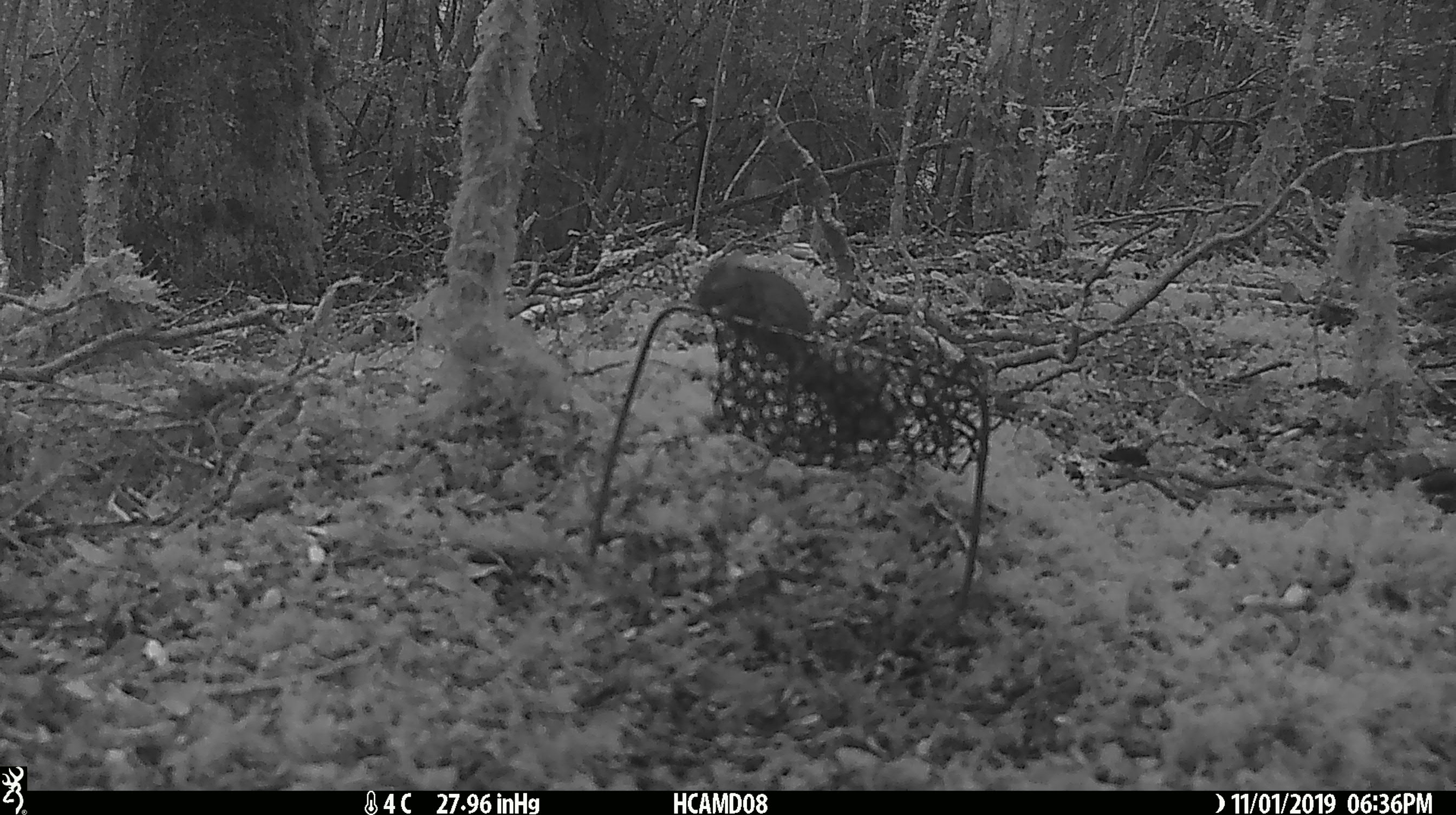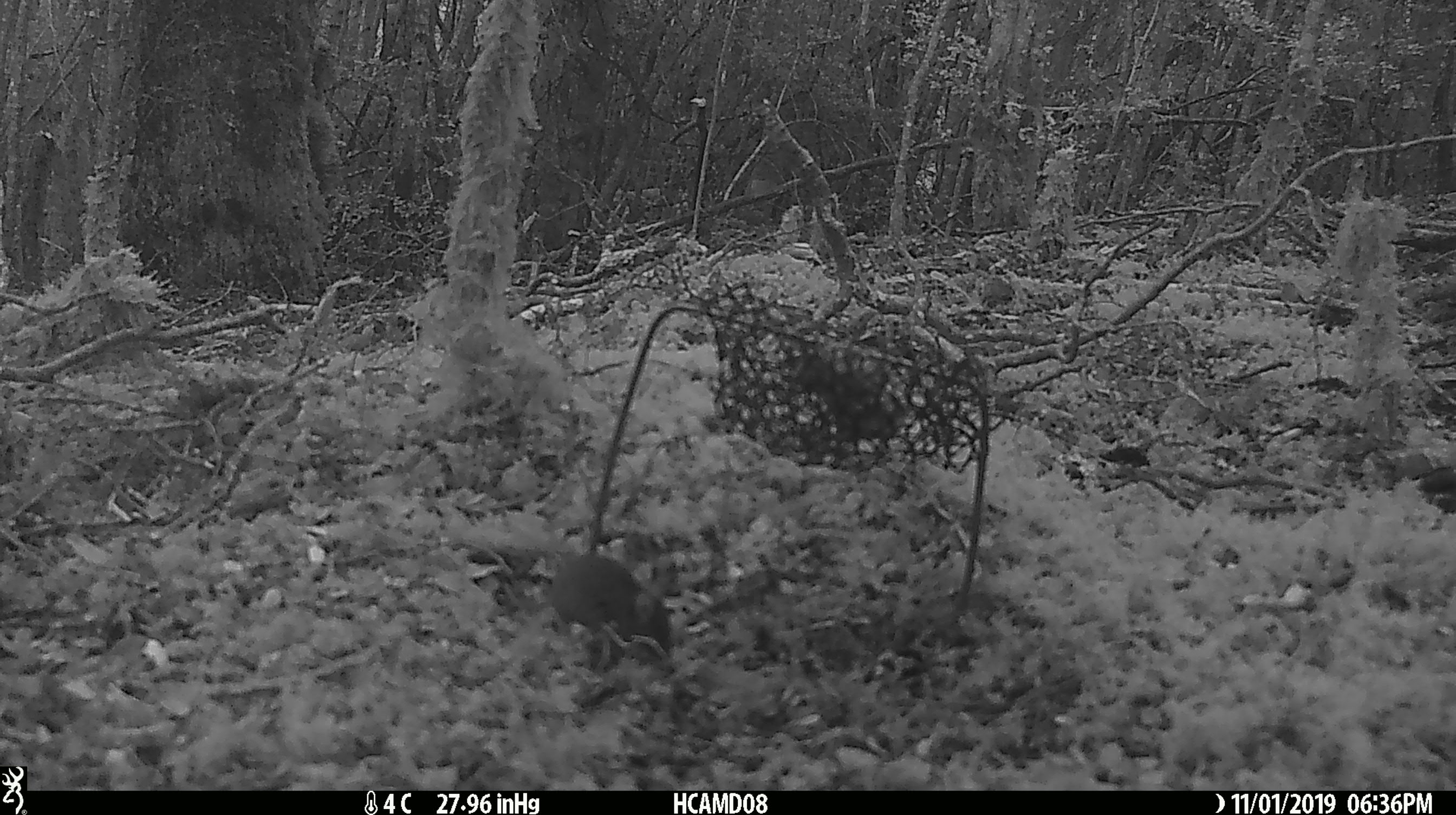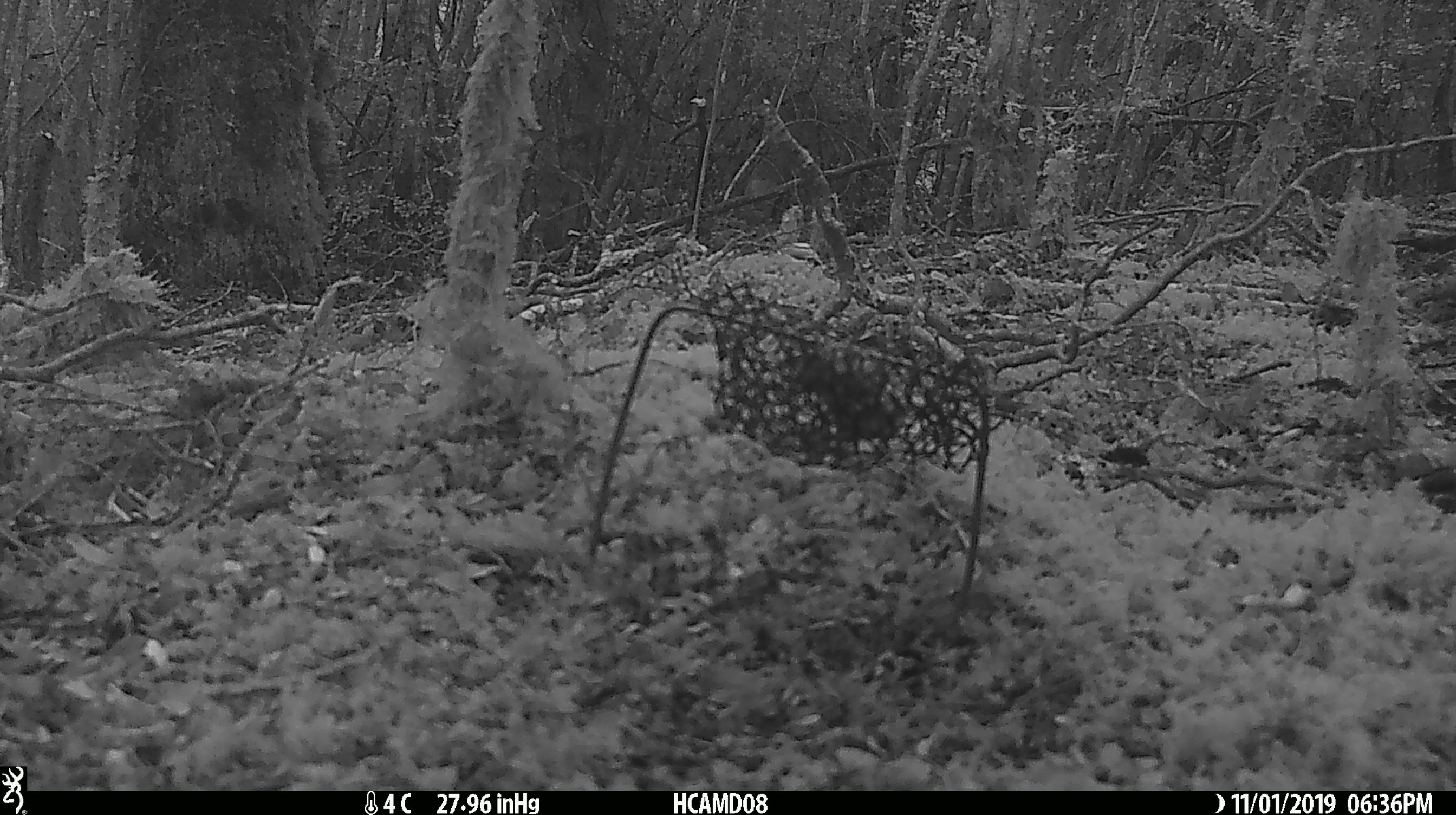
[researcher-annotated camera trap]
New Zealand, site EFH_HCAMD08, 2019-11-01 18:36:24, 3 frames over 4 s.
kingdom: Animalia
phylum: Chordata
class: Mammalia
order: Rodentia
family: Muridae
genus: Mus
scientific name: Mus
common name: mouse